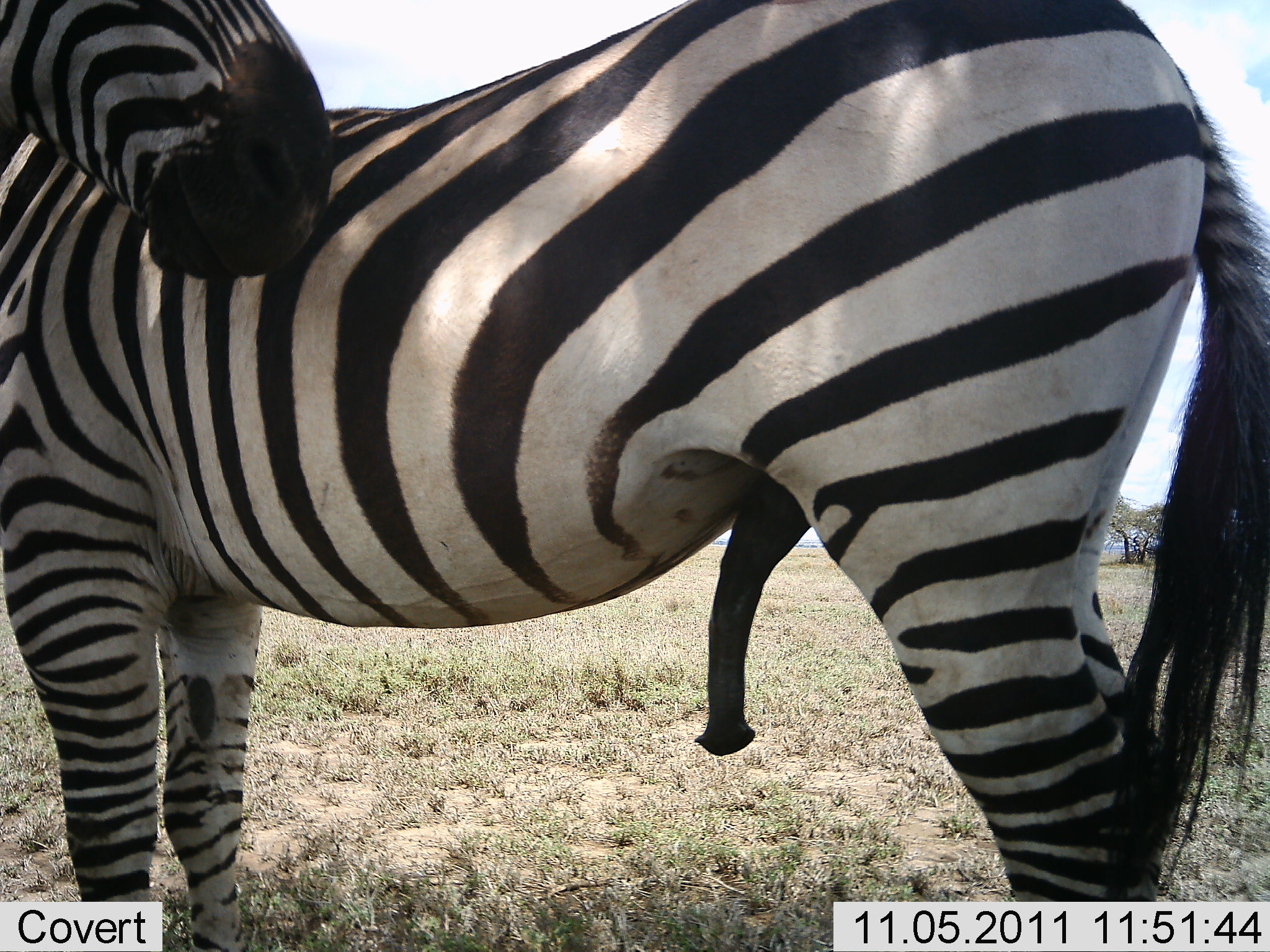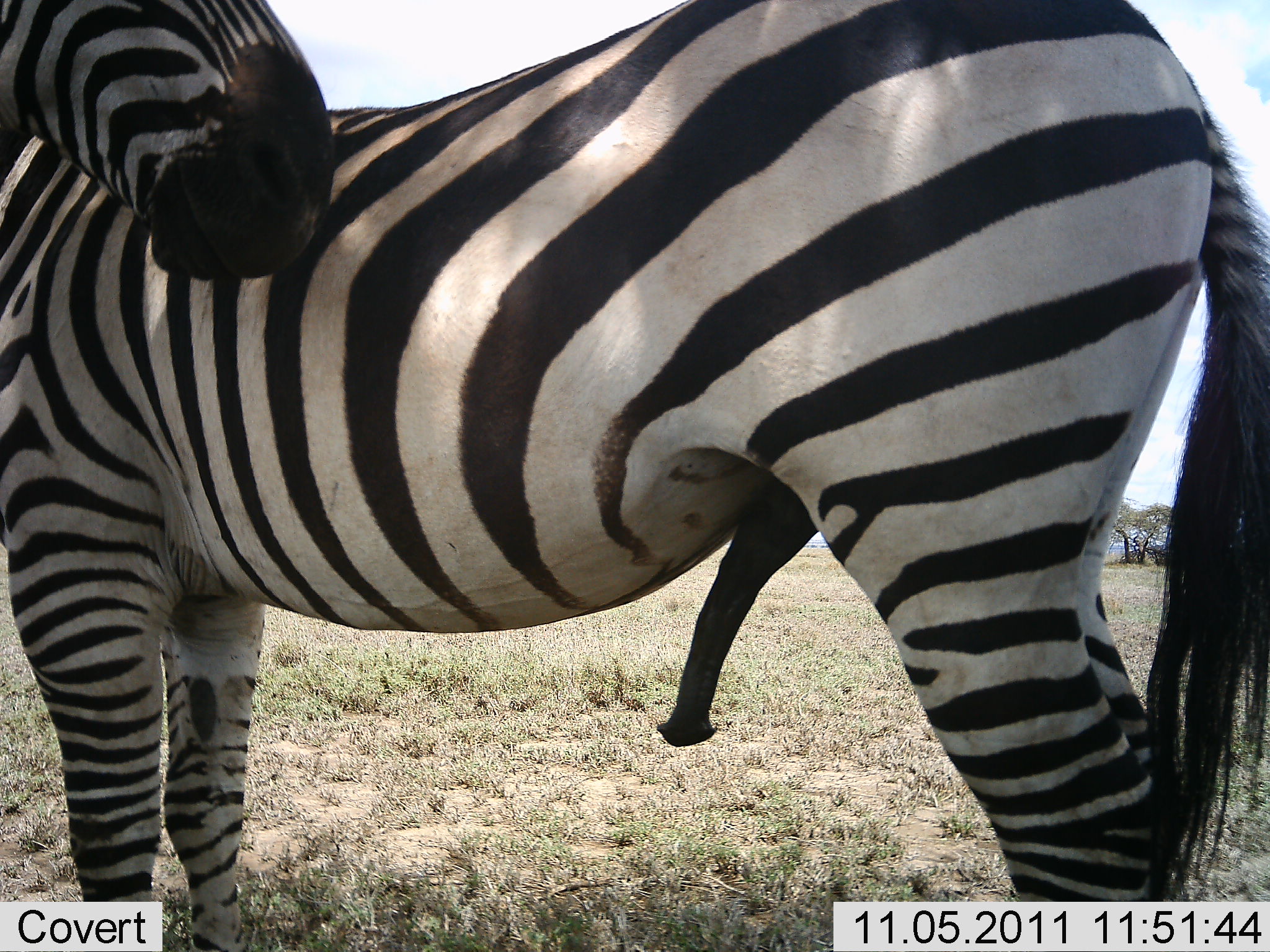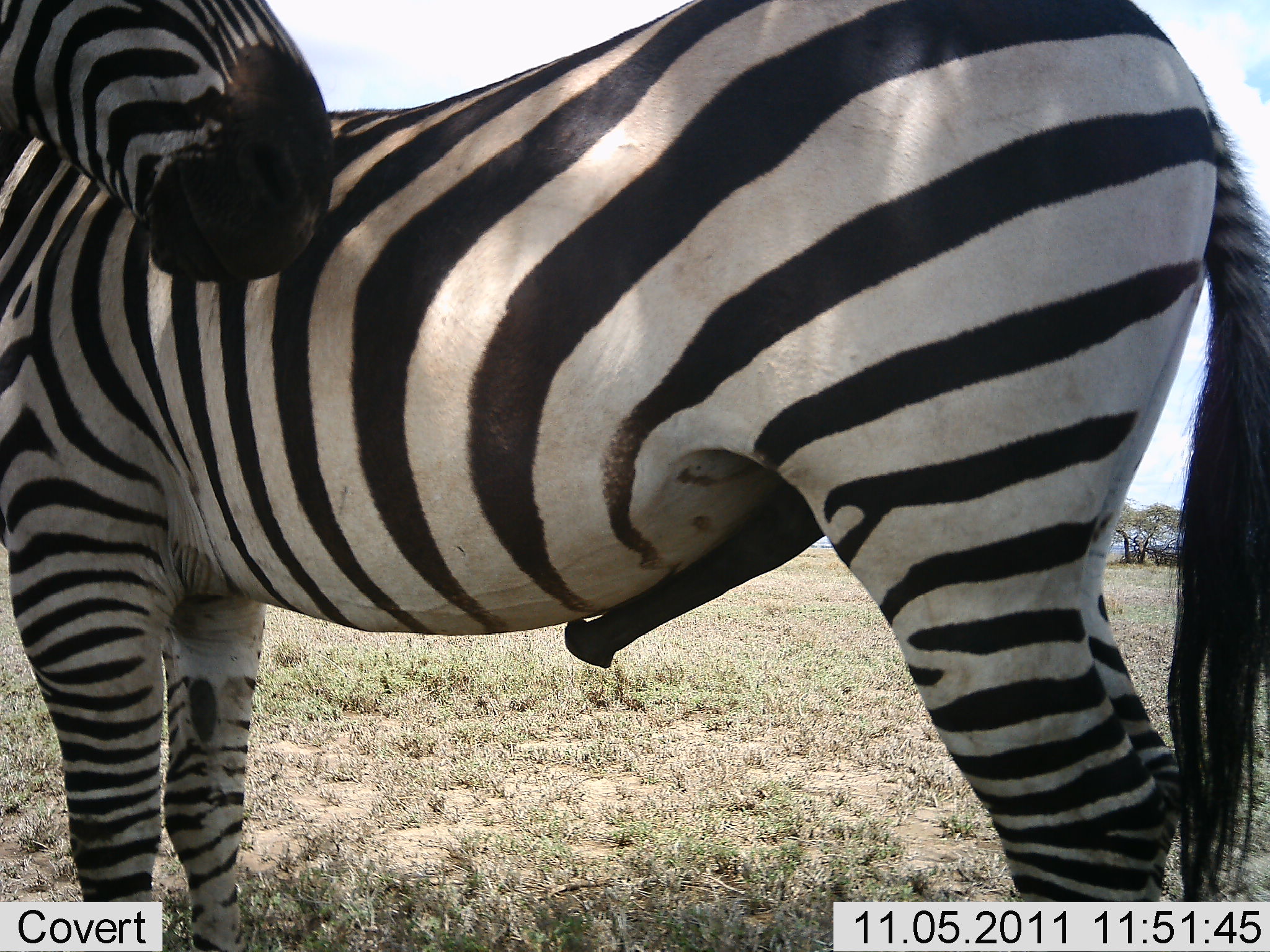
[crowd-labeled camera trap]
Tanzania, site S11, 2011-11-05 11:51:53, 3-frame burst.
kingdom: Animalia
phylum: Chordata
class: Mammalia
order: Perissodactyla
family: Equidae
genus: Equus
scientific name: Equus quagga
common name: plains zebra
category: zebra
Zebra (plains zebra) (Equus quagga), count 1. Behavior (volunteer vote fractions): standing 82%, resting 9%, moving 9%, interacting 27%. Young present (vote fraction): 0%. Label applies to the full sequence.